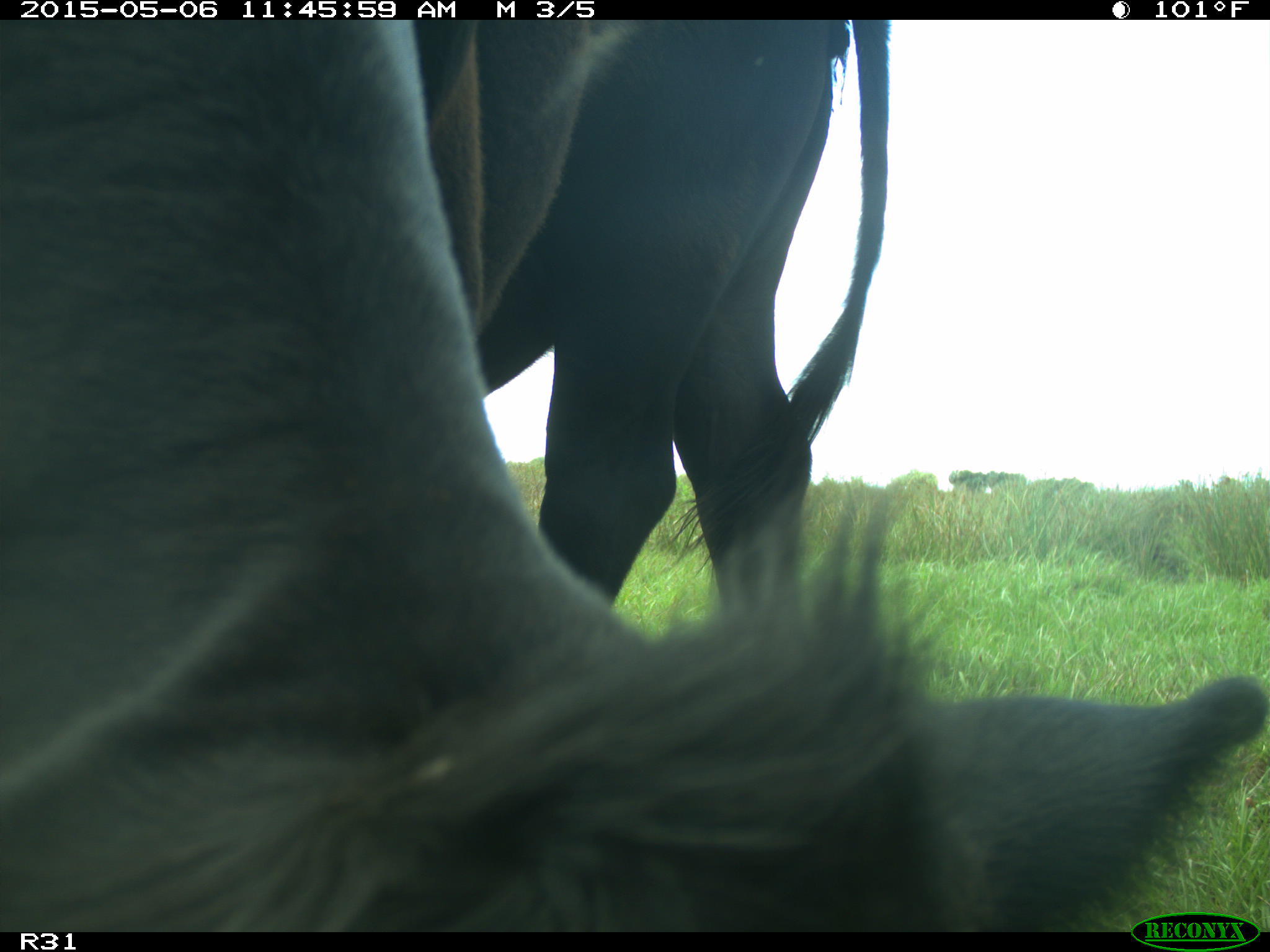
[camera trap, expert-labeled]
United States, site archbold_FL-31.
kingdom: Animalia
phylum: Chordata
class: Mammalia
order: Artiodactyla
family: Bovidae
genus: Bos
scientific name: Bos taurus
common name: domestic cow